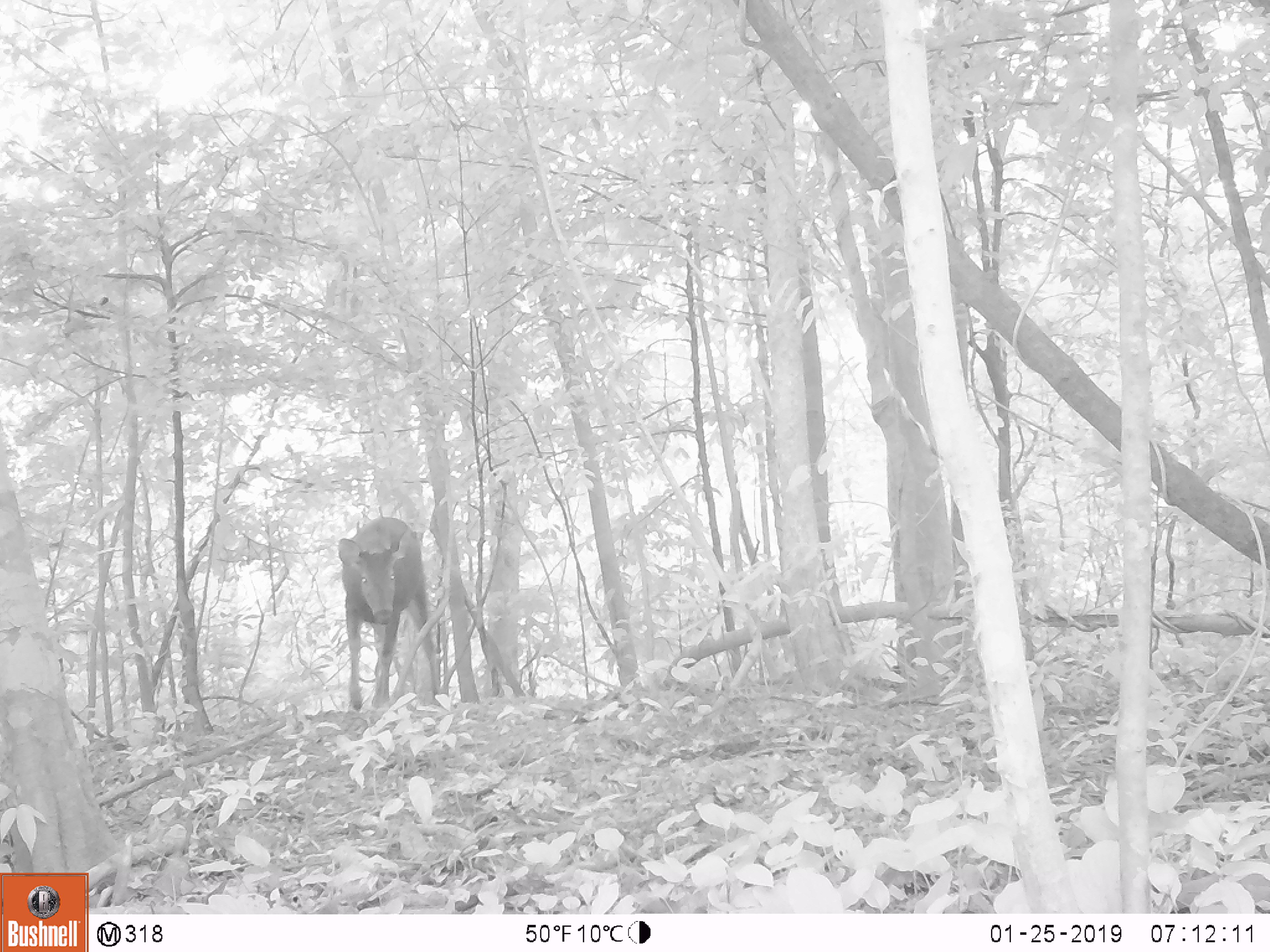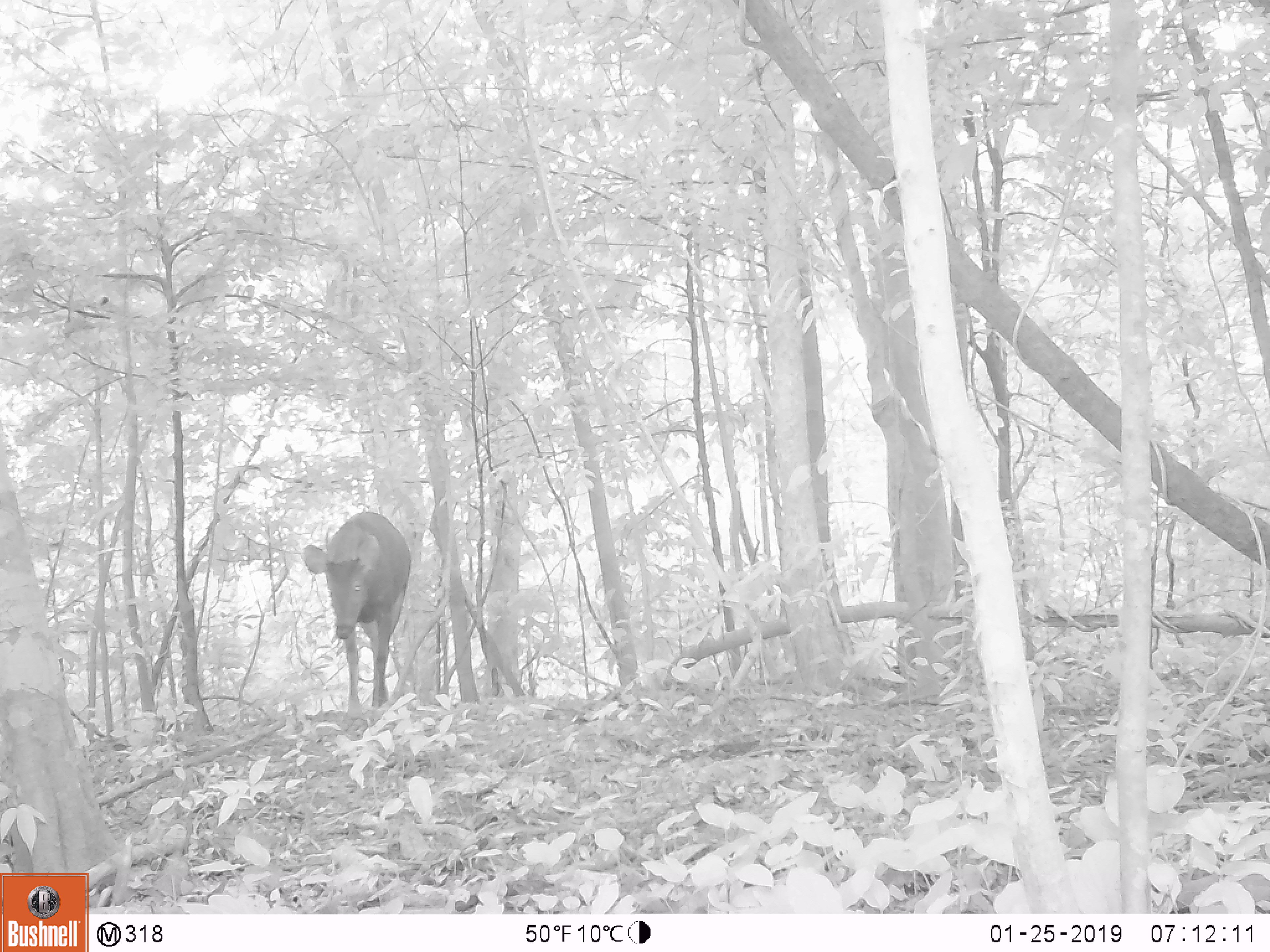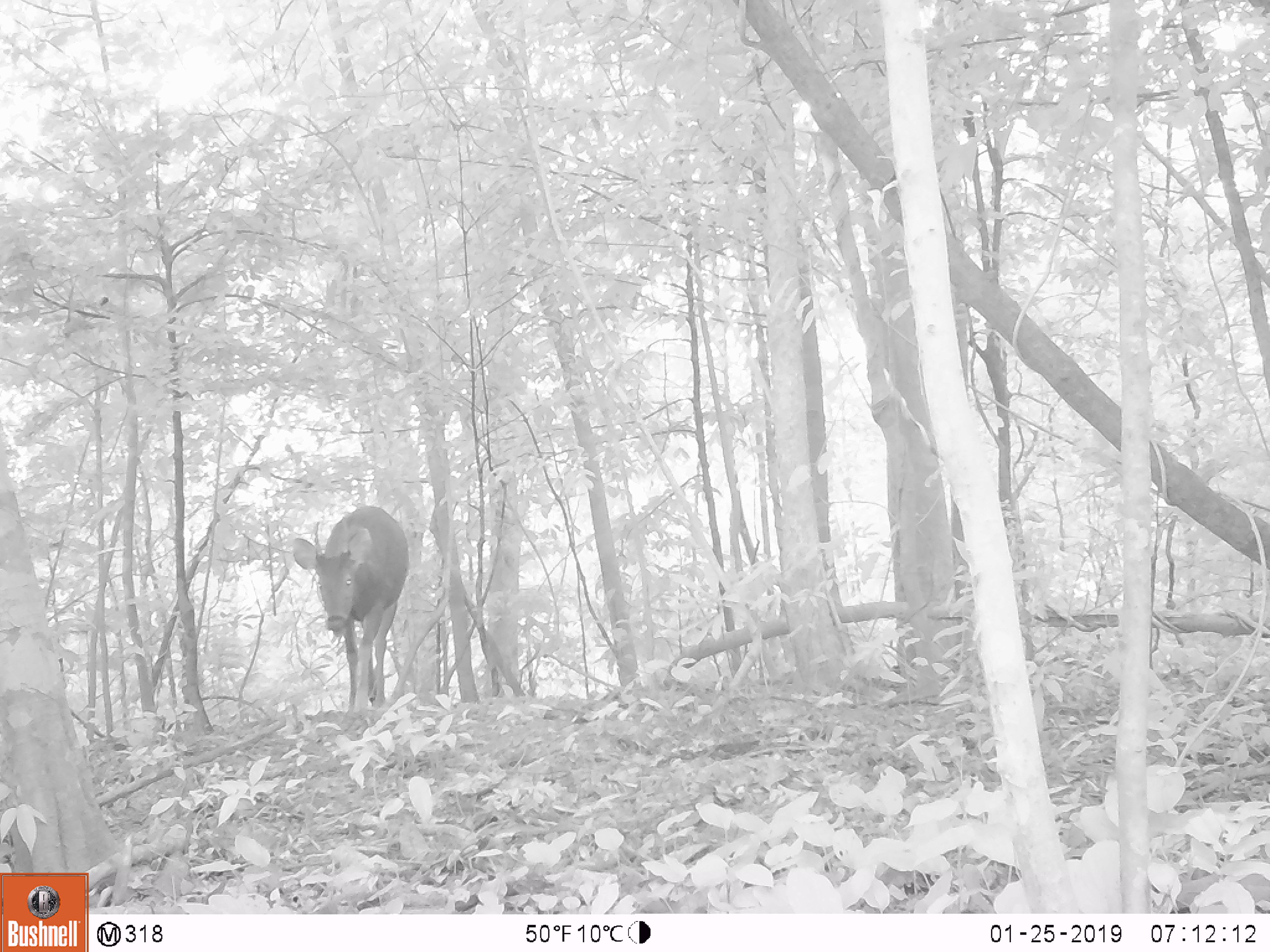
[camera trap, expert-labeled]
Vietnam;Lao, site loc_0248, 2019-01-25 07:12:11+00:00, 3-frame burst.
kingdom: Animalia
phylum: Chordata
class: Mammalia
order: Artiodactyla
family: Cervidae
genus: Rusa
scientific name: Rusa unicolor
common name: sambar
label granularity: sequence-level